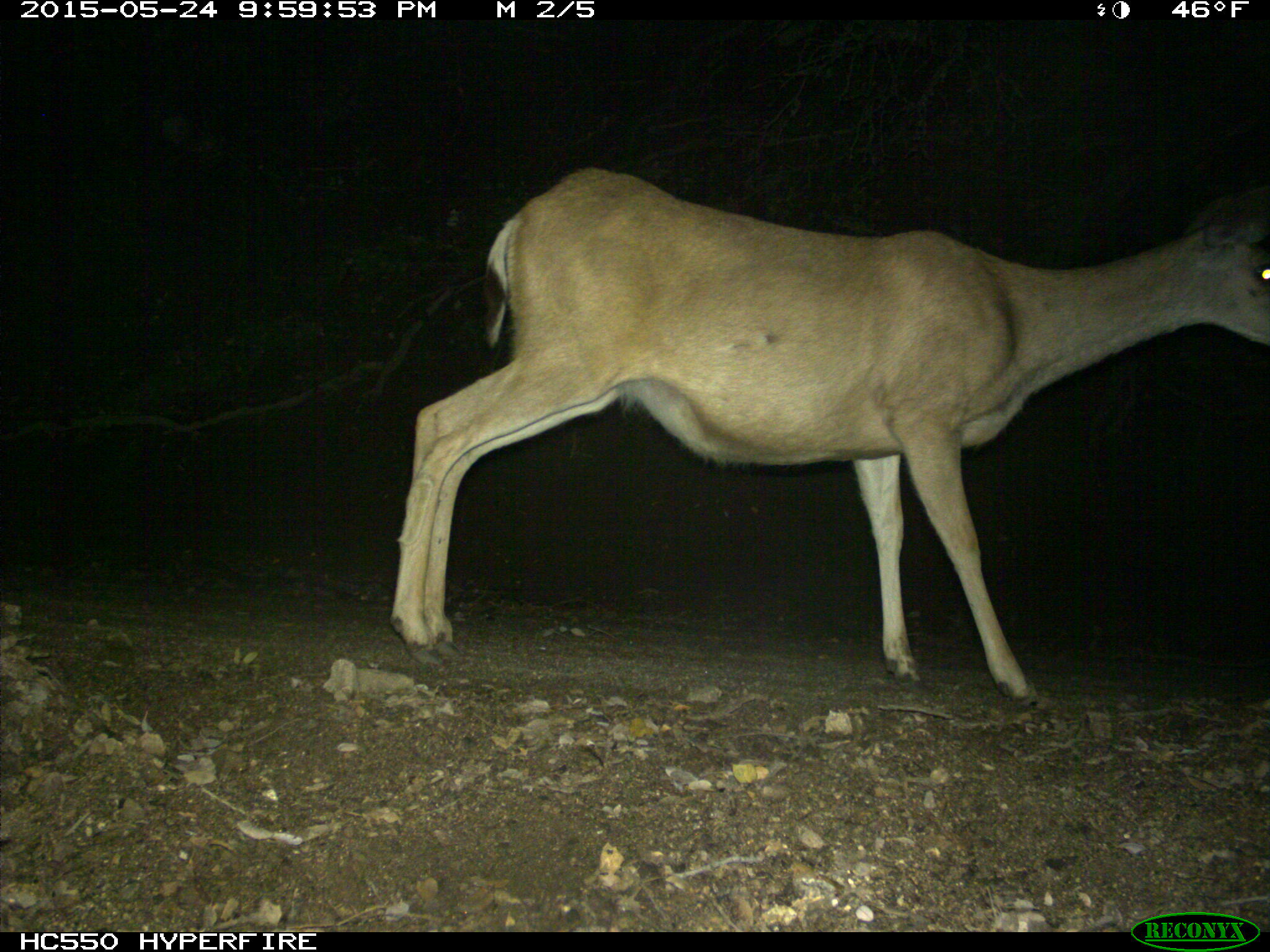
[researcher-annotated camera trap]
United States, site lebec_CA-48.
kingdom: Animalia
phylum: Chordata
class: Mammalia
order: Artiodactyla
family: Cervidae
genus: Odocoileus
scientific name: Odocoileus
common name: deer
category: unidentified deer